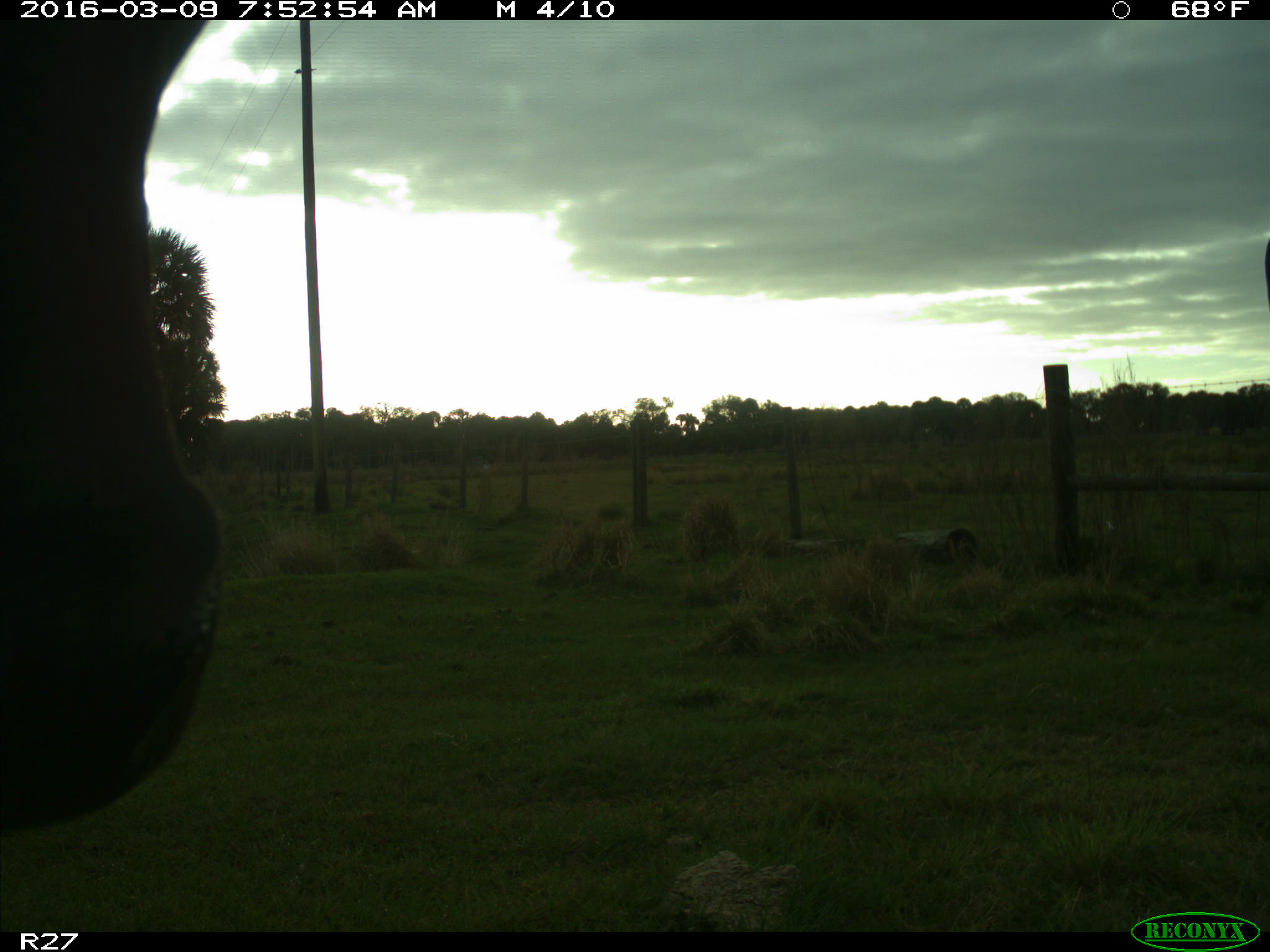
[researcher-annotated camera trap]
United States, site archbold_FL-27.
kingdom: Animalia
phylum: Chordata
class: Mammalia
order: Artiodactyla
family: Bovidae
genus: Bos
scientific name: Bos taurus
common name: domestic cow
Bos taurus (domestic cow).